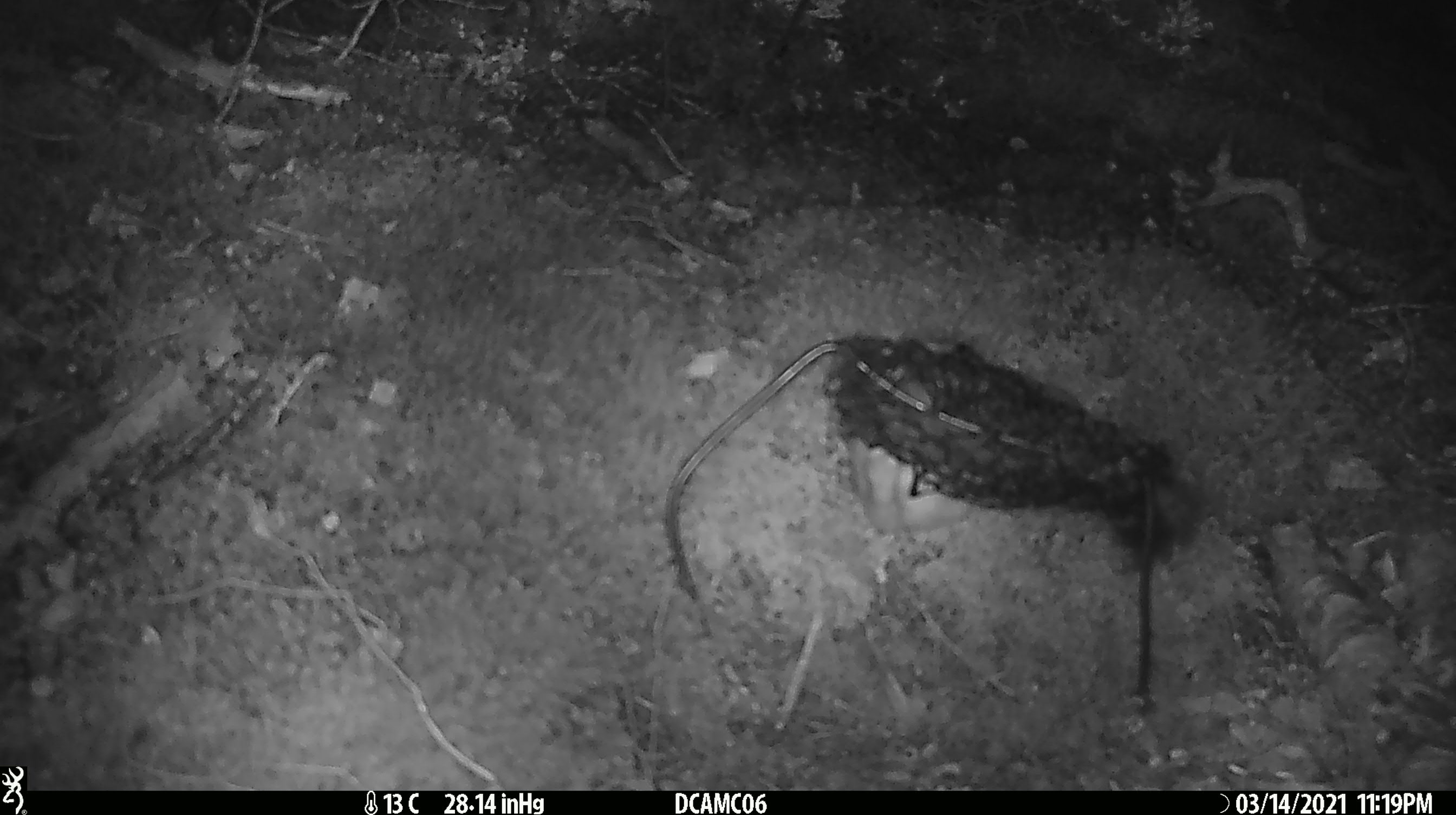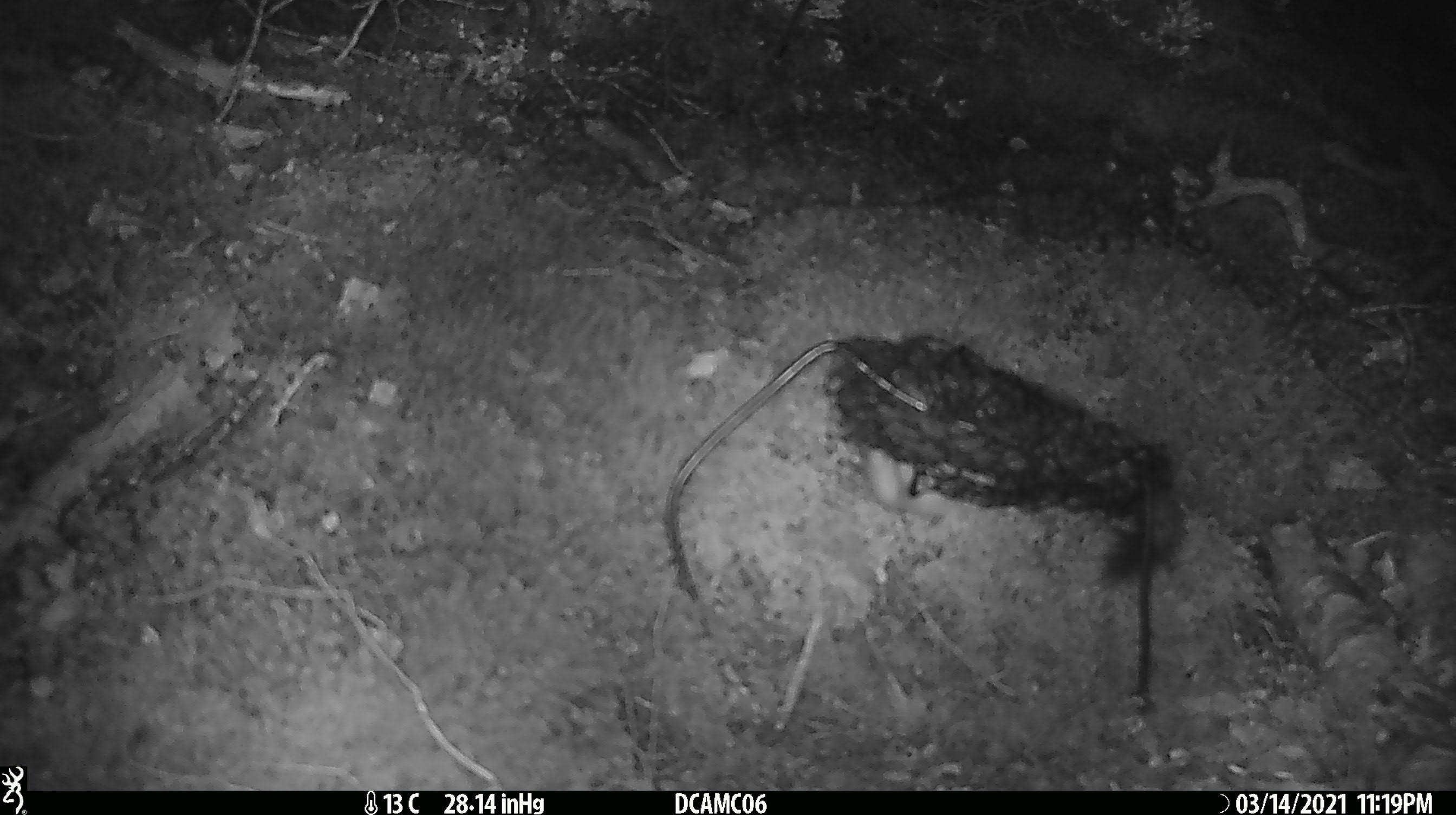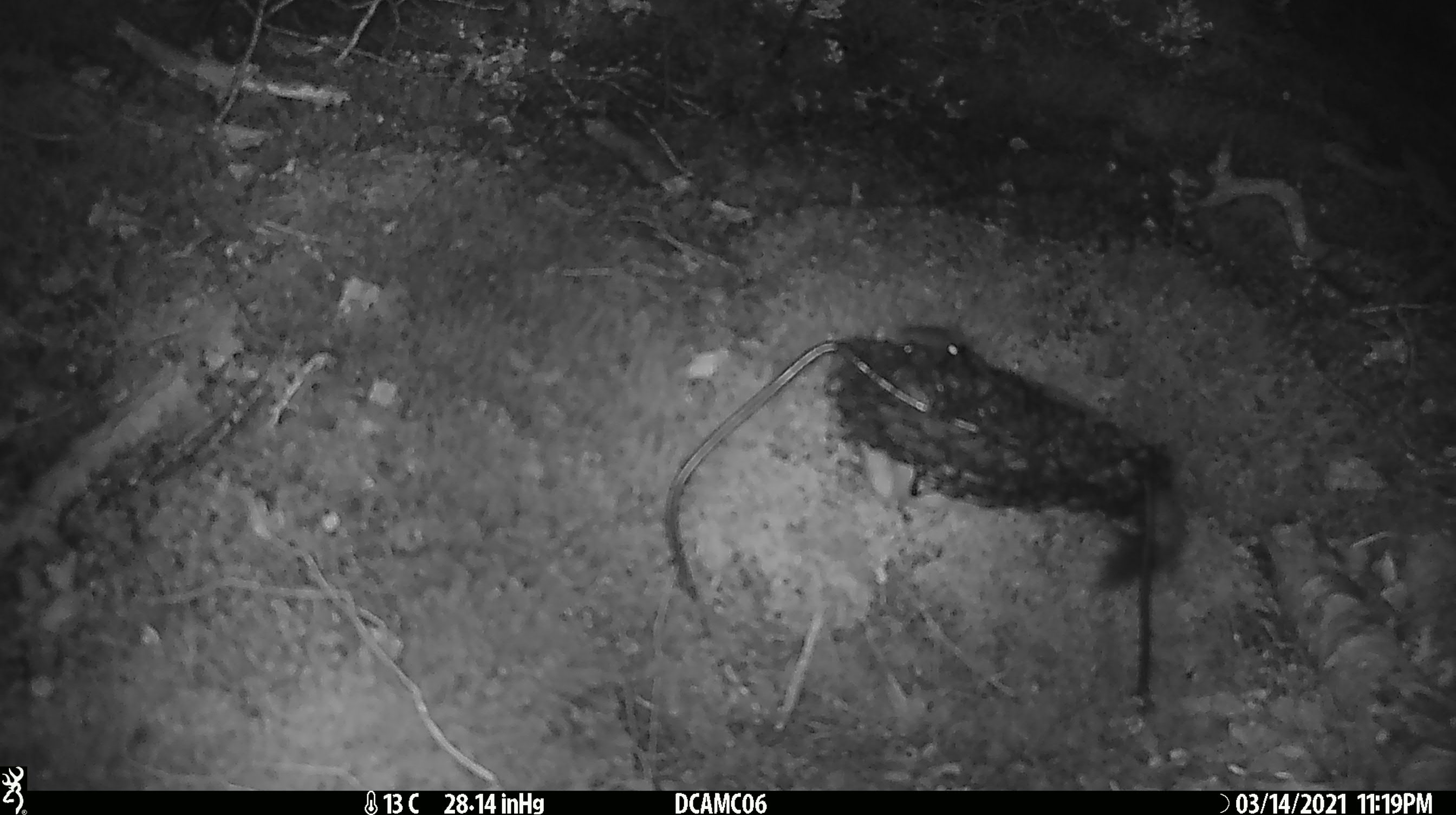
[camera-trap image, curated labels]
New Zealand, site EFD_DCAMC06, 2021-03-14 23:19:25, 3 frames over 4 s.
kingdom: Animalia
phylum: Chordata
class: Mammalia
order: Carnivora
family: Mustelidae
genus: Mustela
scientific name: Mustela erminea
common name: stoat